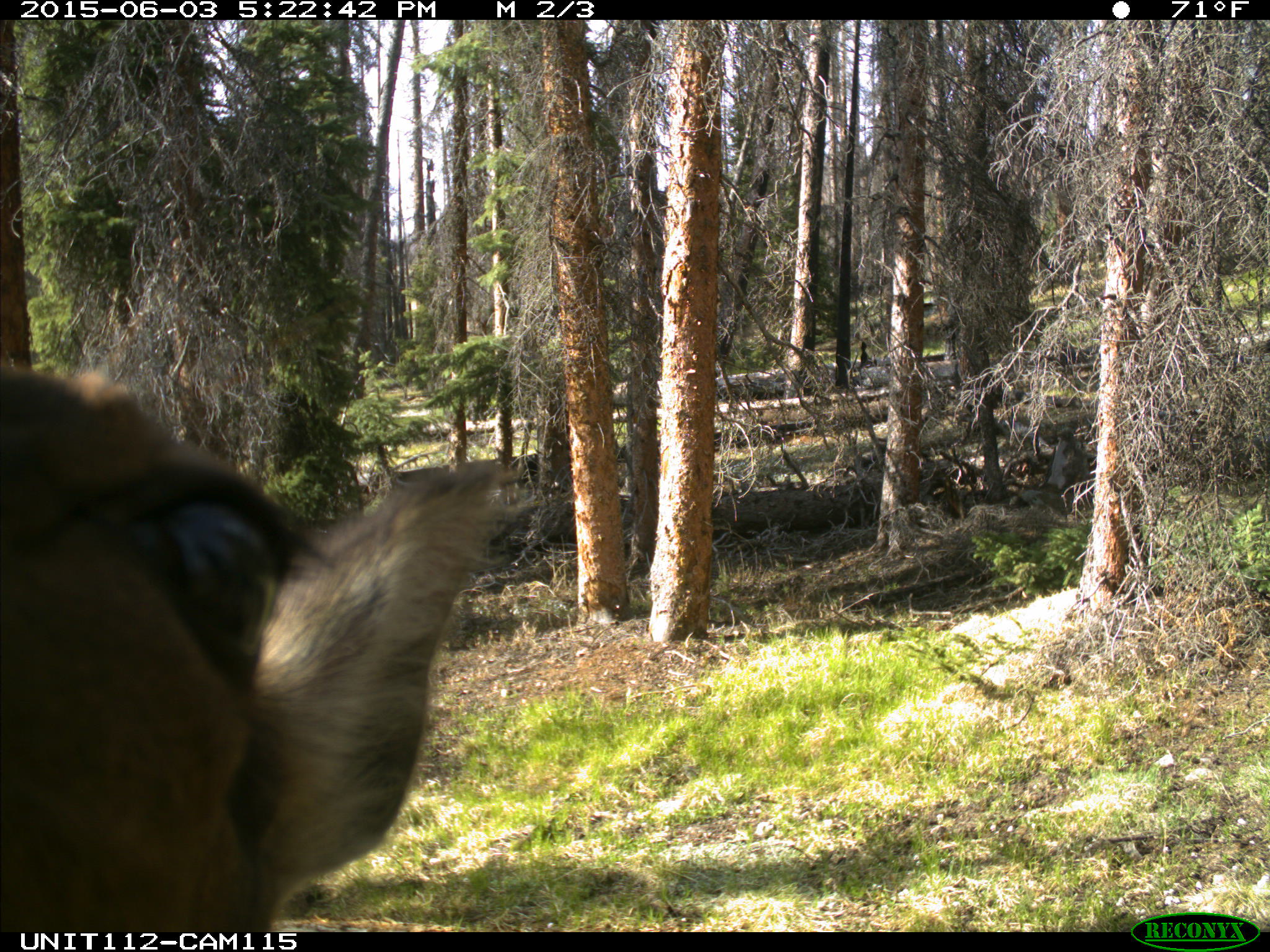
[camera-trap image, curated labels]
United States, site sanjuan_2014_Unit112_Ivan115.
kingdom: Animalia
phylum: Chordata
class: Mammalia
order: Artiodactyla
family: Cervidae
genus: Cervus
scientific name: Cervus elaphus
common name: red deer